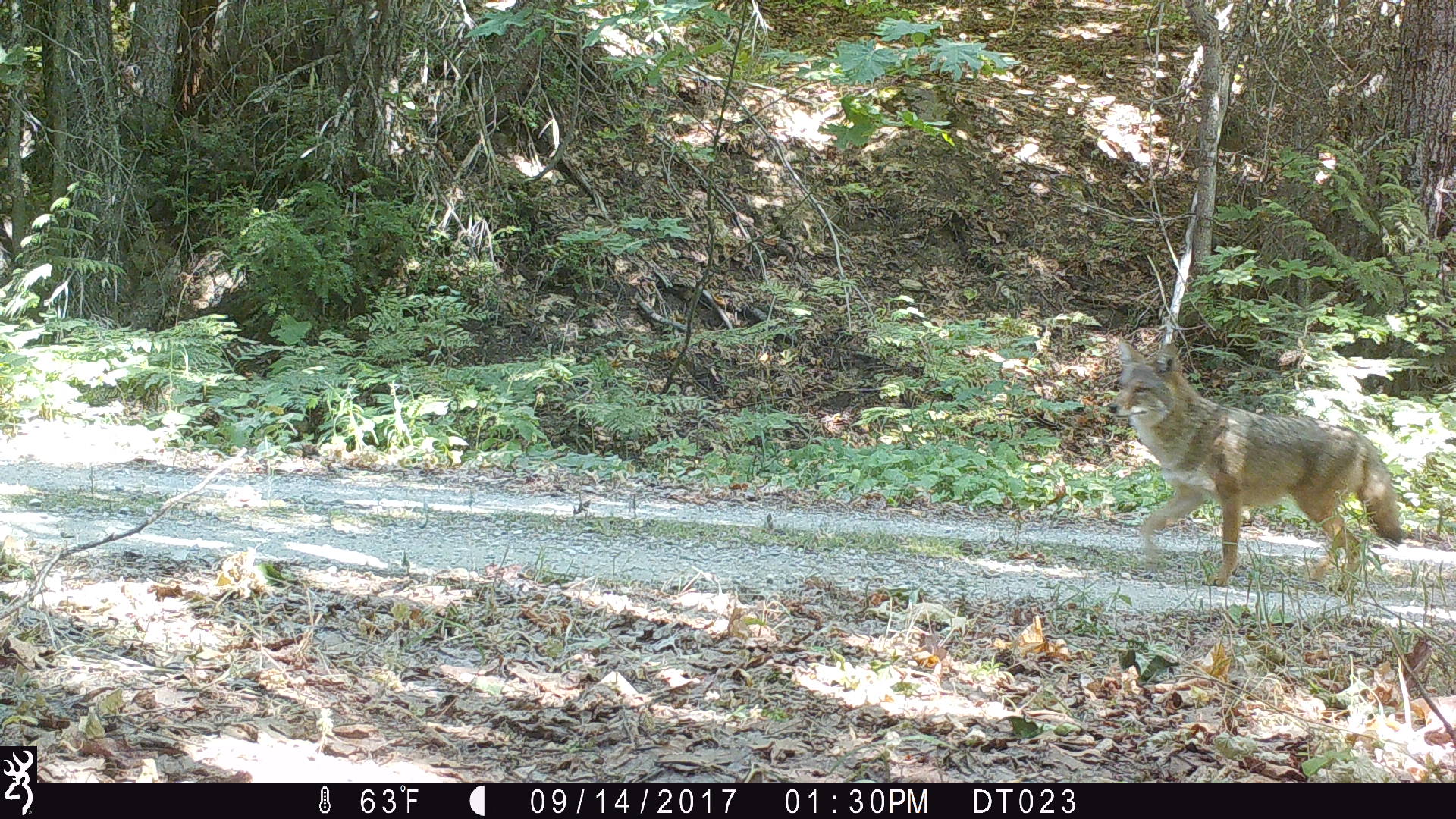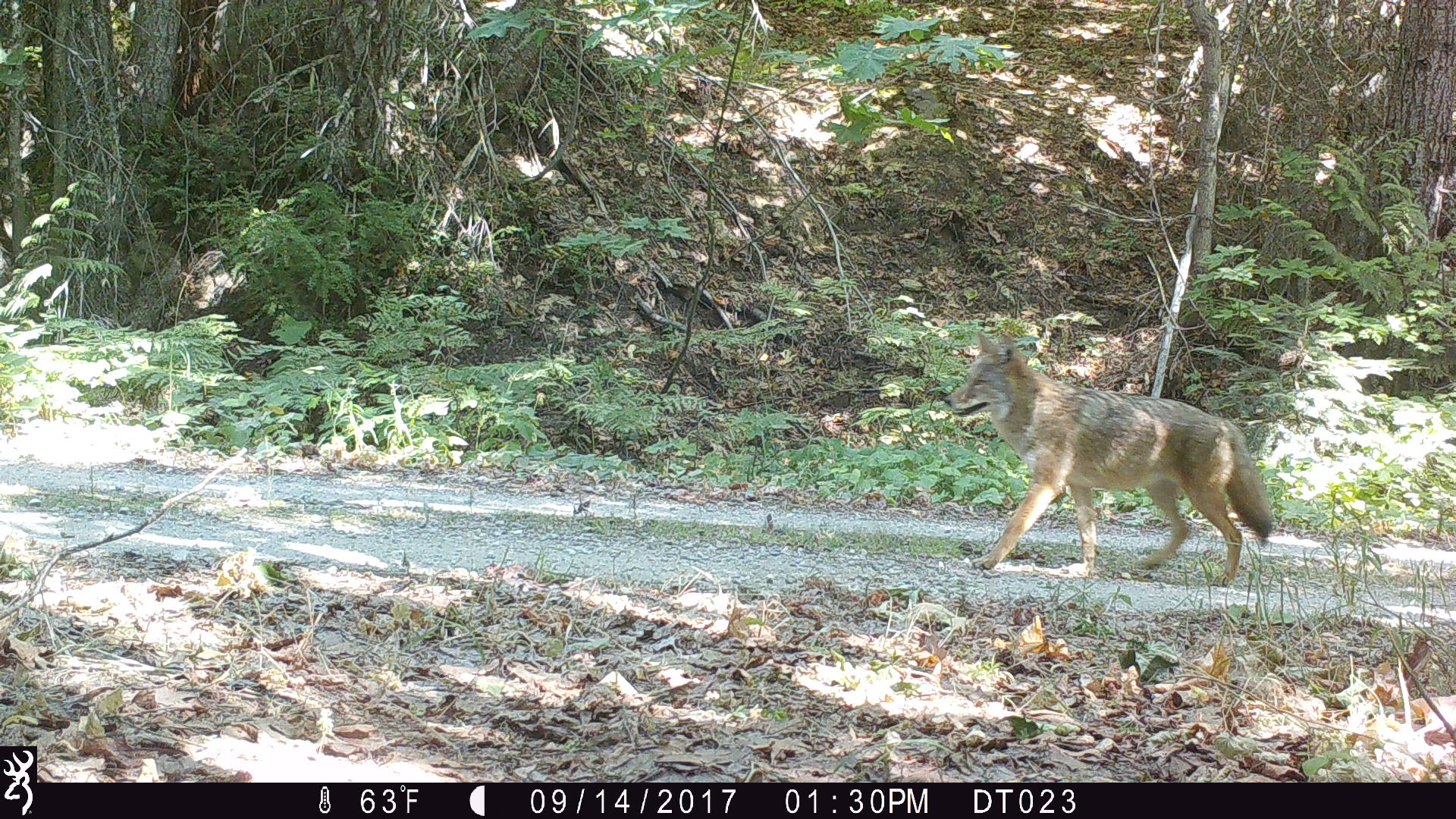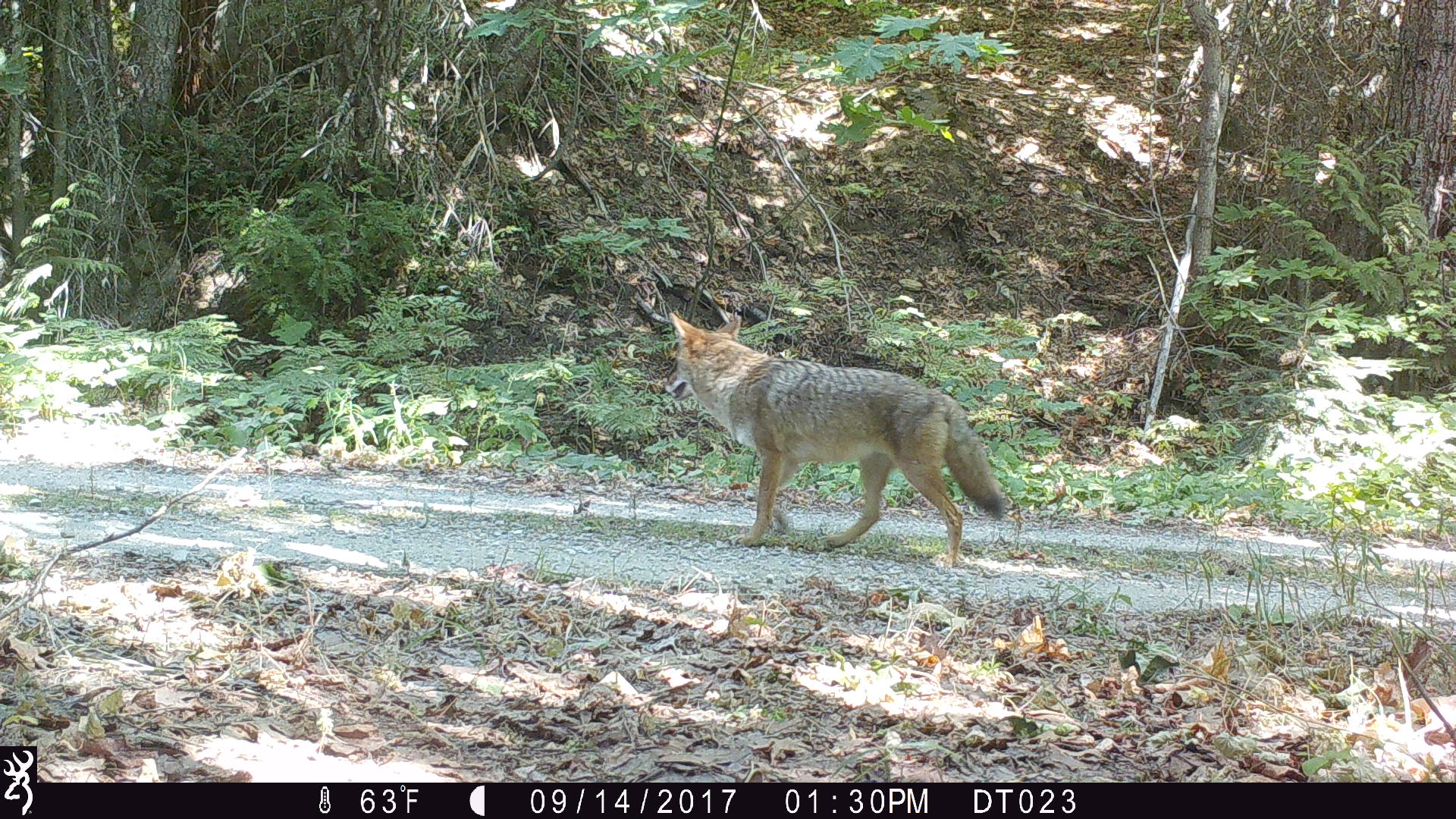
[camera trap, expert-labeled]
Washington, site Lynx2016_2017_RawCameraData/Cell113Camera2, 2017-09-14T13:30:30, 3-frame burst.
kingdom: Animalia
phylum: Chordata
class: Mammalia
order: Carnivora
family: Canidae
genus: Canis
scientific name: Canis latrans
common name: coyote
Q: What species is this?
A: Canis latrans (coyote).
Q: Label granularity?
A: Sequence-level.